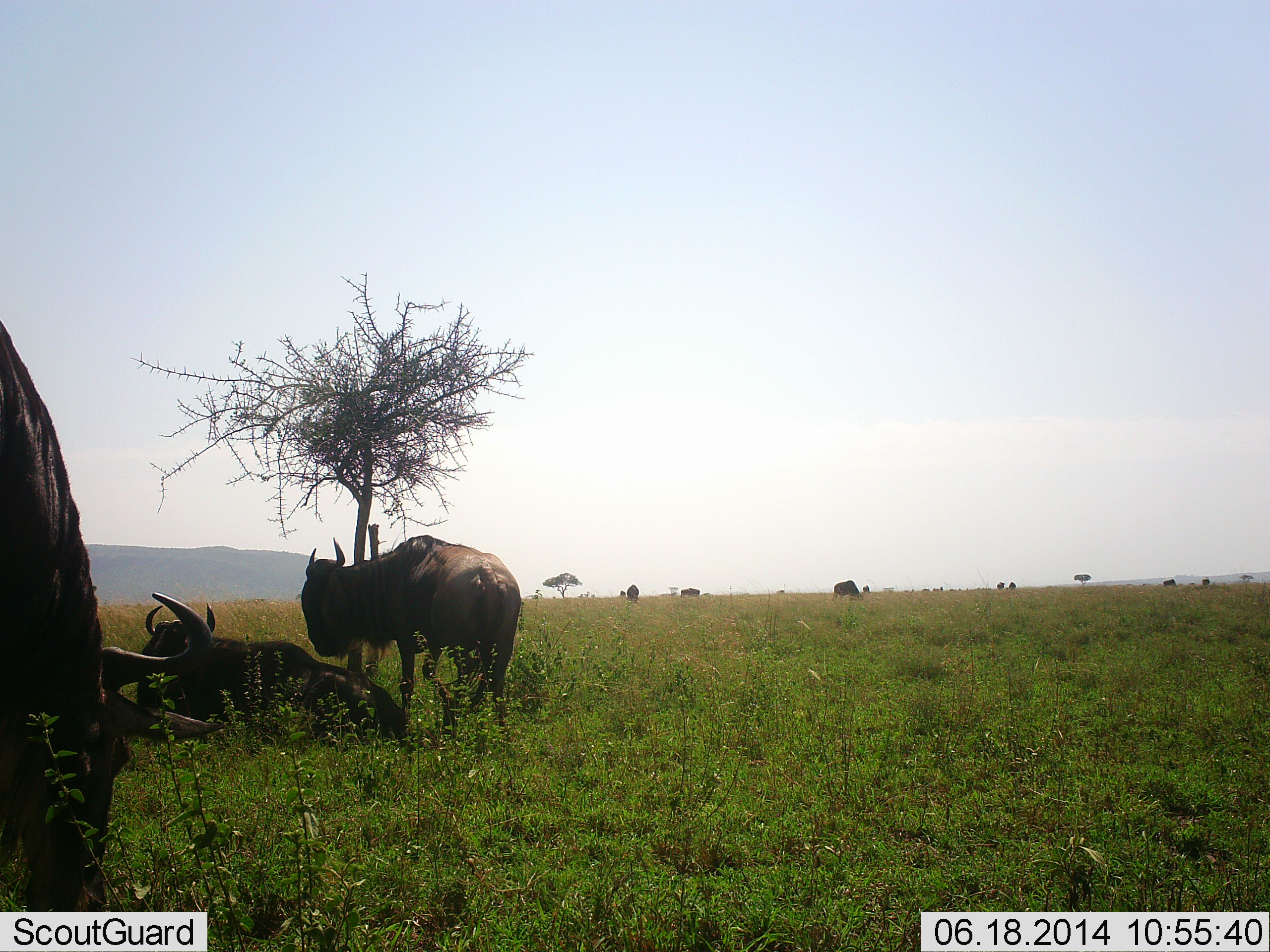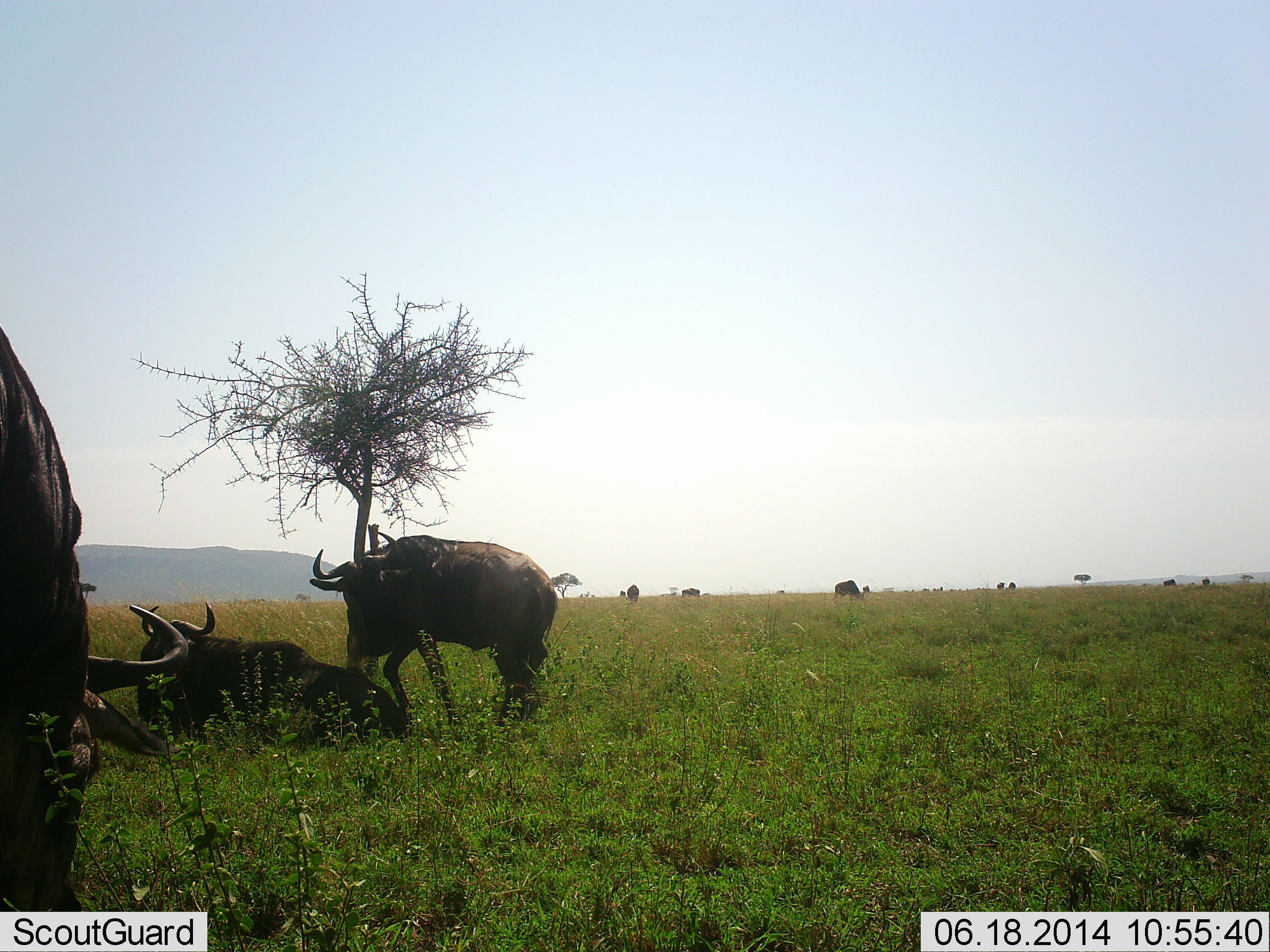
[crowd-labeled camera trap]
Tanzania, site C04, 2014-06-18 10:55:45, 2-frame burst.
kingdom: Animalia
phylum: Chordata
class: Mammalia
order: Artiodactyla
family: Bovidae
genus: Connochaetes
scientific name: Connochaetes taurinus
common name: blue wildebeest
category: wildebeest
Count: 10.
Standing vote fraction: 70%.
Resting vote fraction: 90%.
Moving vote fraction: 70%.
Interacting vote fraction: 10%.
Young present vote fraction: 0%.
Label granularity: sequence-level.